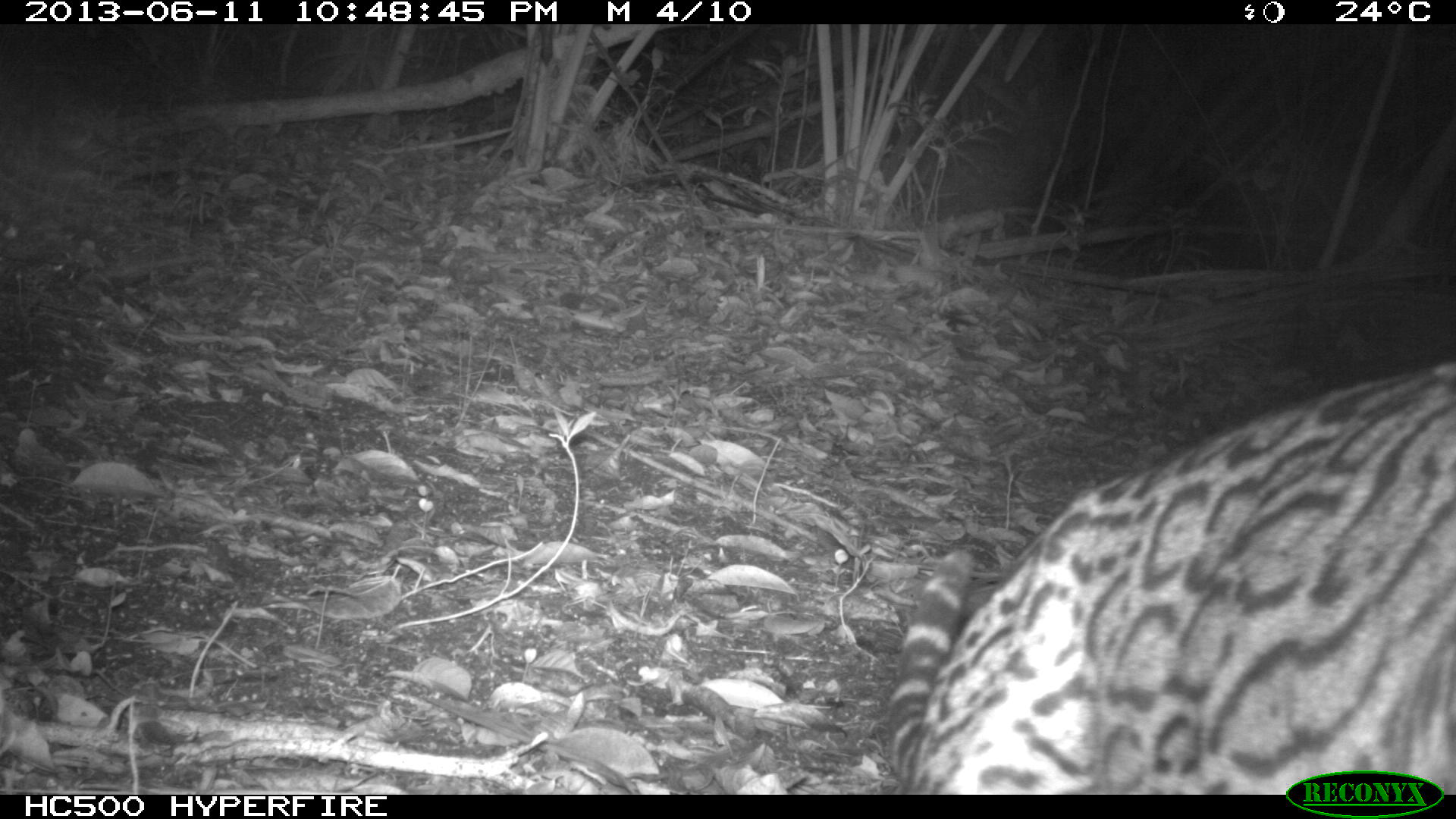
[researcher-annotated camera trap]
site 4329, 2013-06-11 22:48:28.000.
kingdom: Animalia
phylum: Chordata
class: Mammalia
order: Carnivora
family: Felidae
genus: Leopardus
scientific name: Leopardus pardalis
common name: ocelot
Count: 1.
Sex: female.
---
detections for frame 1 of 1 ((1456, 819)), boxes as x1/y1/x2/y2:
leopardus pardalis: 880/358/1451/791